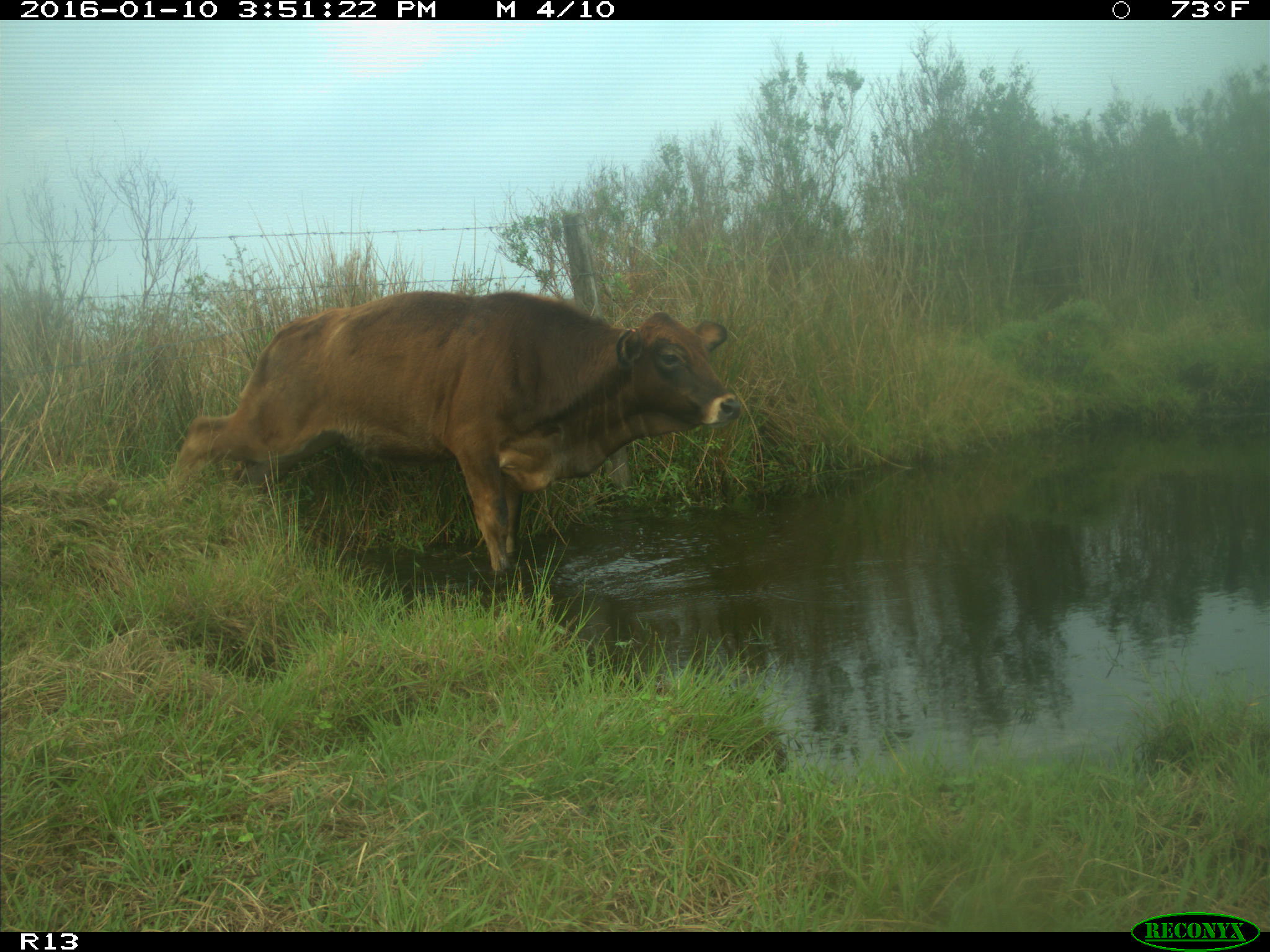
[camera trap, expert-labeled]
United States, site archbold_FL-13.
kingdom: Animalia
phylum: Chordata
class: Mammalia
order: Artiodactyla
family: Bovidae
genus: Bos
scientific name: Bos taurus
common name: domestic cow